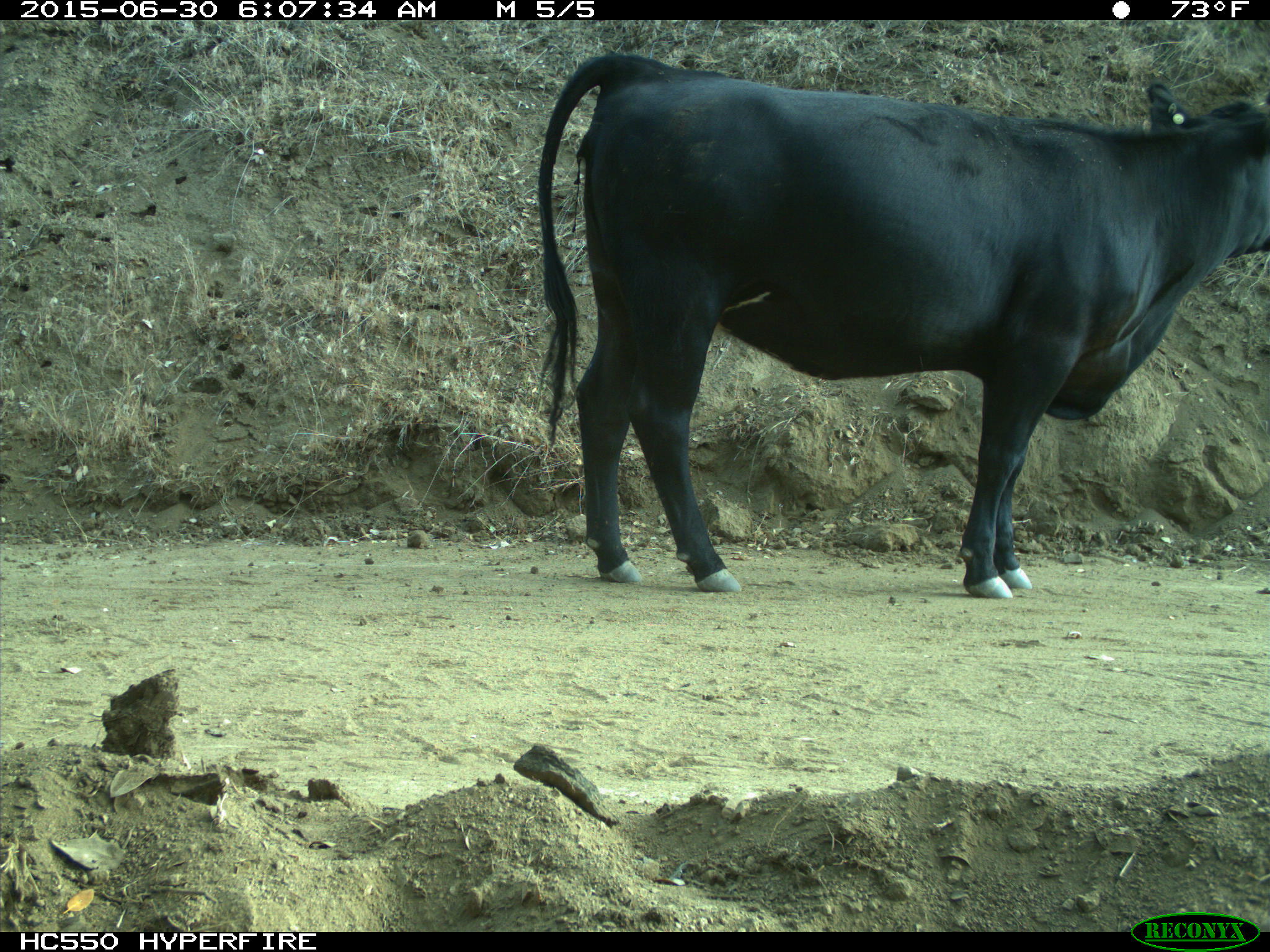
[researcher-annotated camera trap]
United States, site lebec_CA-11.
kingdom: Animalia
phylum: Chordata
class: Mammalia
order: Artiodactyla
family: Bovidae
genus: Bos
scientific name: Bos taurus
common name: domestic cow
Bos taurus (domestic cow).